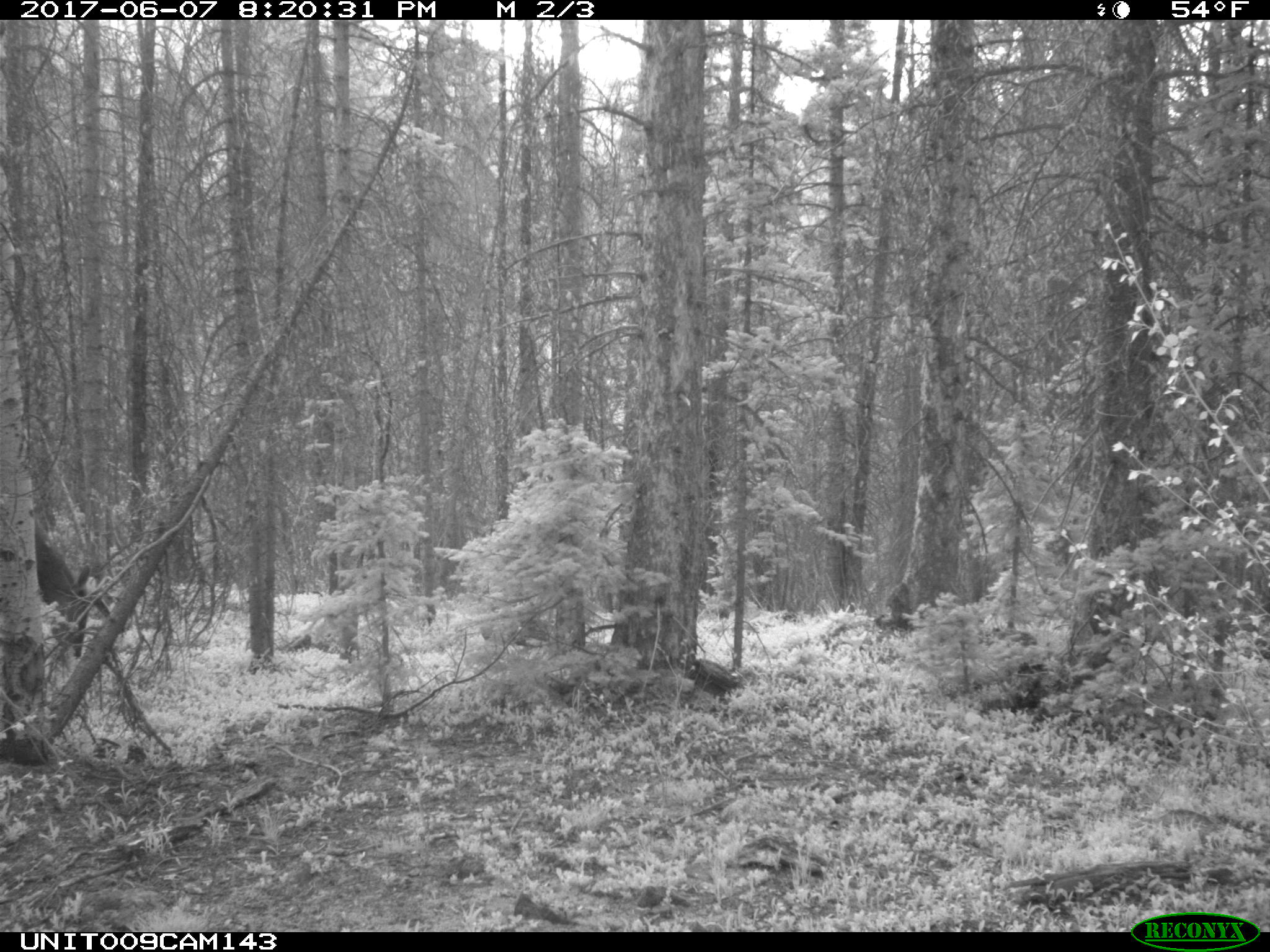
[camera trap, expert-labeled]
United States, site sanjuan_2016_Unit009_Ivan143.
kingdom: Animalia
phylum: Chordata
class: Mammalia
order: Artiodactyla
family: Cervidae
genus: Cervus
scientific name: Cervus elaphus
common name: red deer